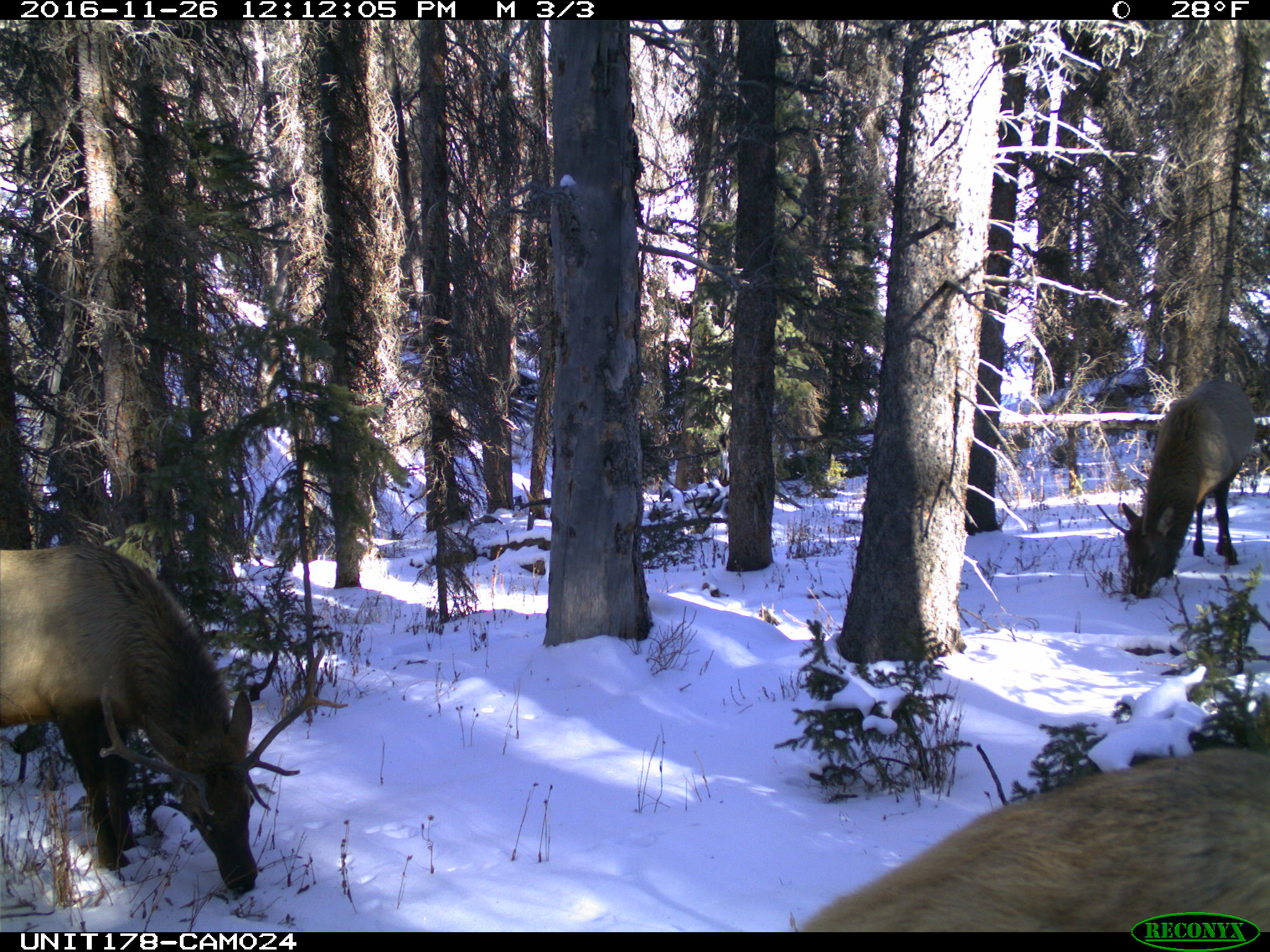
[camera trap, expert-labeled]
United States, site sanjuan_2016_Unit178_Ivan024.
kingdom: Animalia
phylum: Chordata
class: Mammalia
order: Artiodactyla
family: Cervidae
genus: Cervus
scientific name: Cervus elaphus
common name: red deer